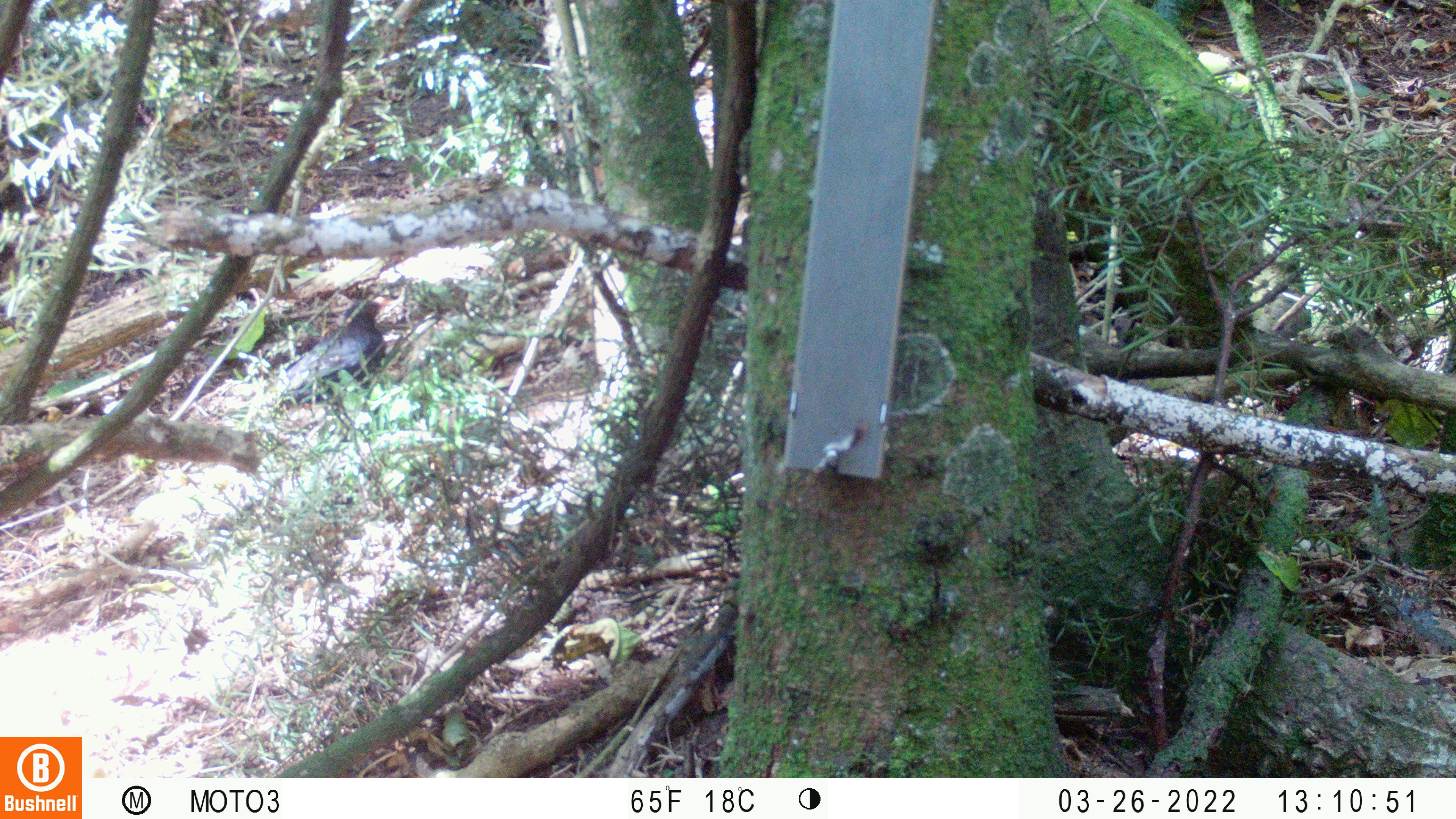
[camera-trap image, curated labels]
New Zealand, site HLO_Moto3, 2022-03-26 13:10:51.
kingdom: Animalia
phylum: Chordata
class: Aves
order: Passeriformes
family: Turdidae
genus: Turdus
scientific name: Turdus merula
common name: eurasian blackbird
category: blackbird